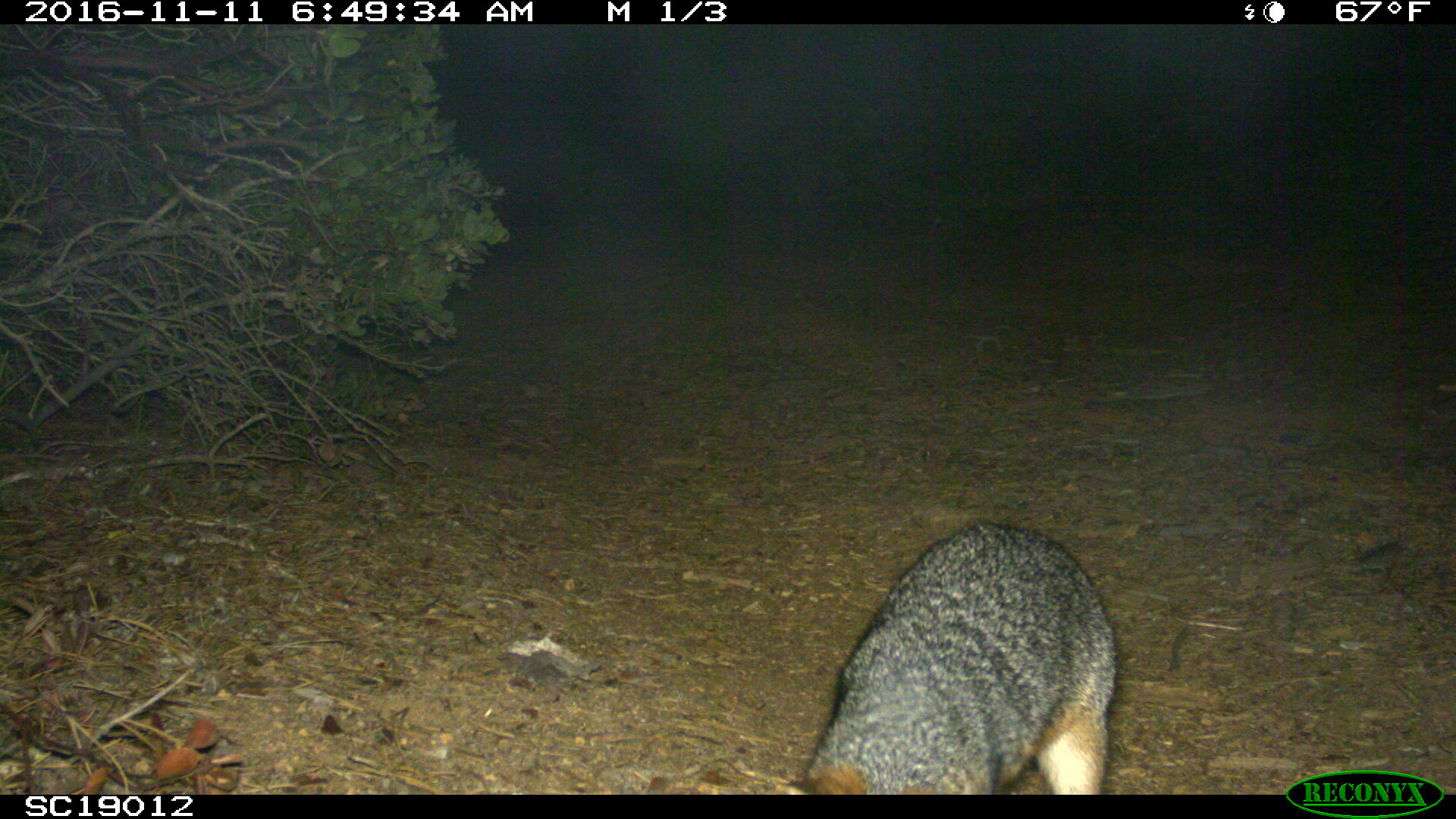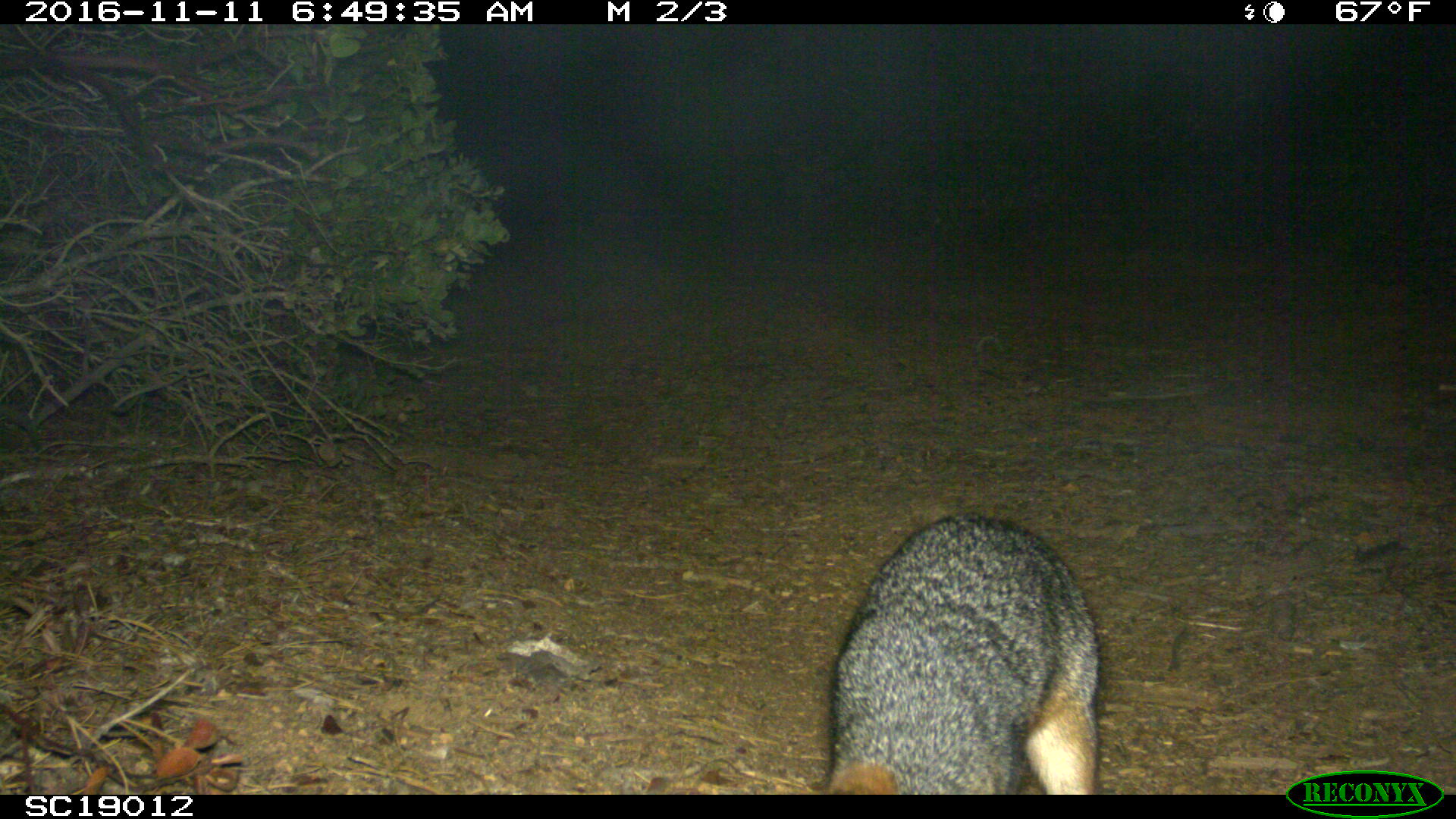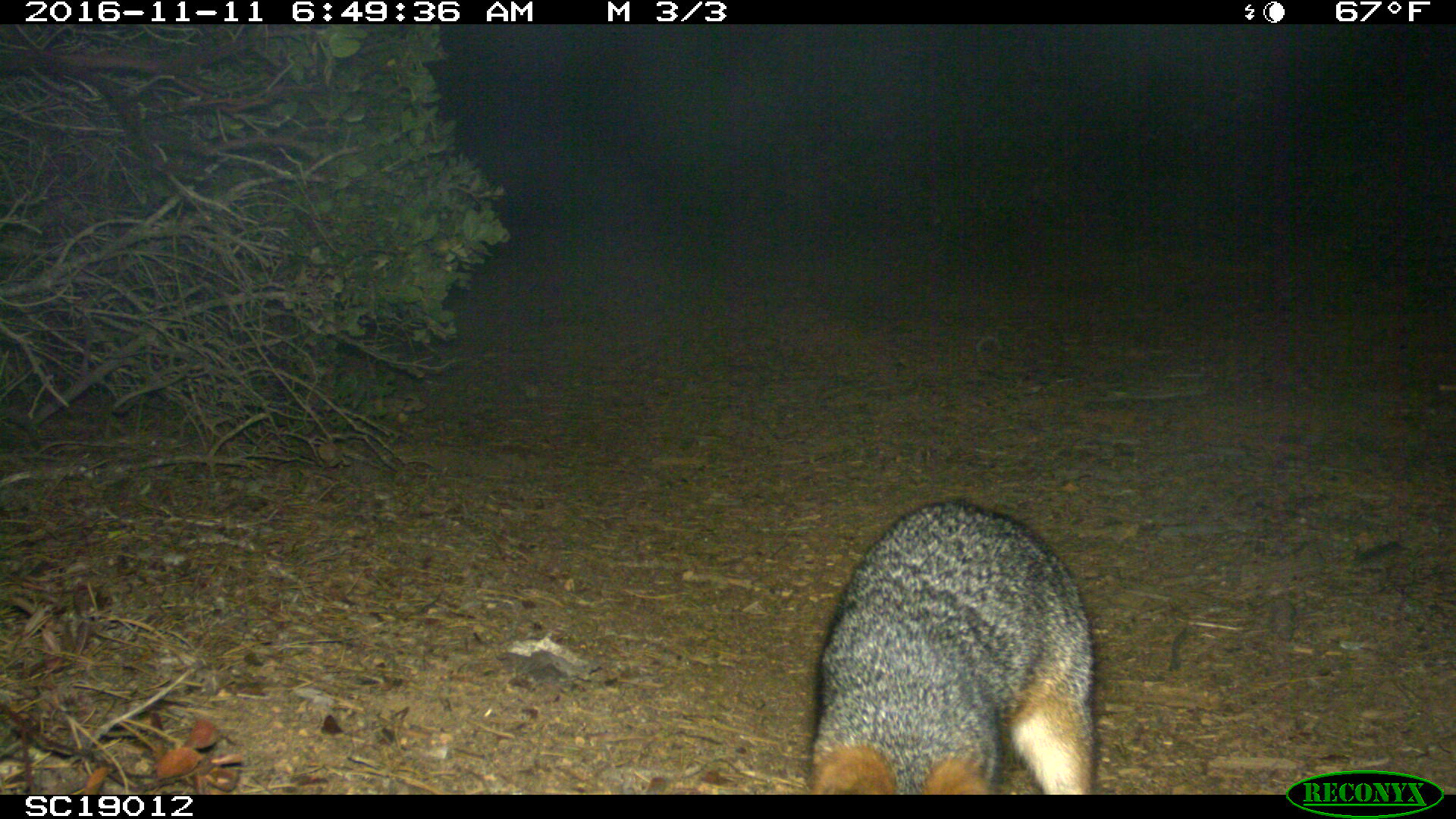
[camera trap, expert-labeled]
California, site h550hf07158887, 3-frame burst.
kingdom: Animalia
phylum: Chordata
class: Mammalia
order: Carnivora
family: Canidae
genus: Urocyon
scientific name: Urocyon littoralis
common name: island fox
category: fox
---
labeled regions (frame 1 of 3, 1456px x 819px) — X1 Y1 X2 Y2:
fox: 794 519 1116 795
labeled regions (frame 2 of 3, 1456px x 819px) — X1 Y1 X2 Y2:
fox: 817 511 1100 793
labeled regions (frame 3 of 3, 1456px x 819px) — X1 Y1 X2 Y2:
fox: 808 500 1095 795